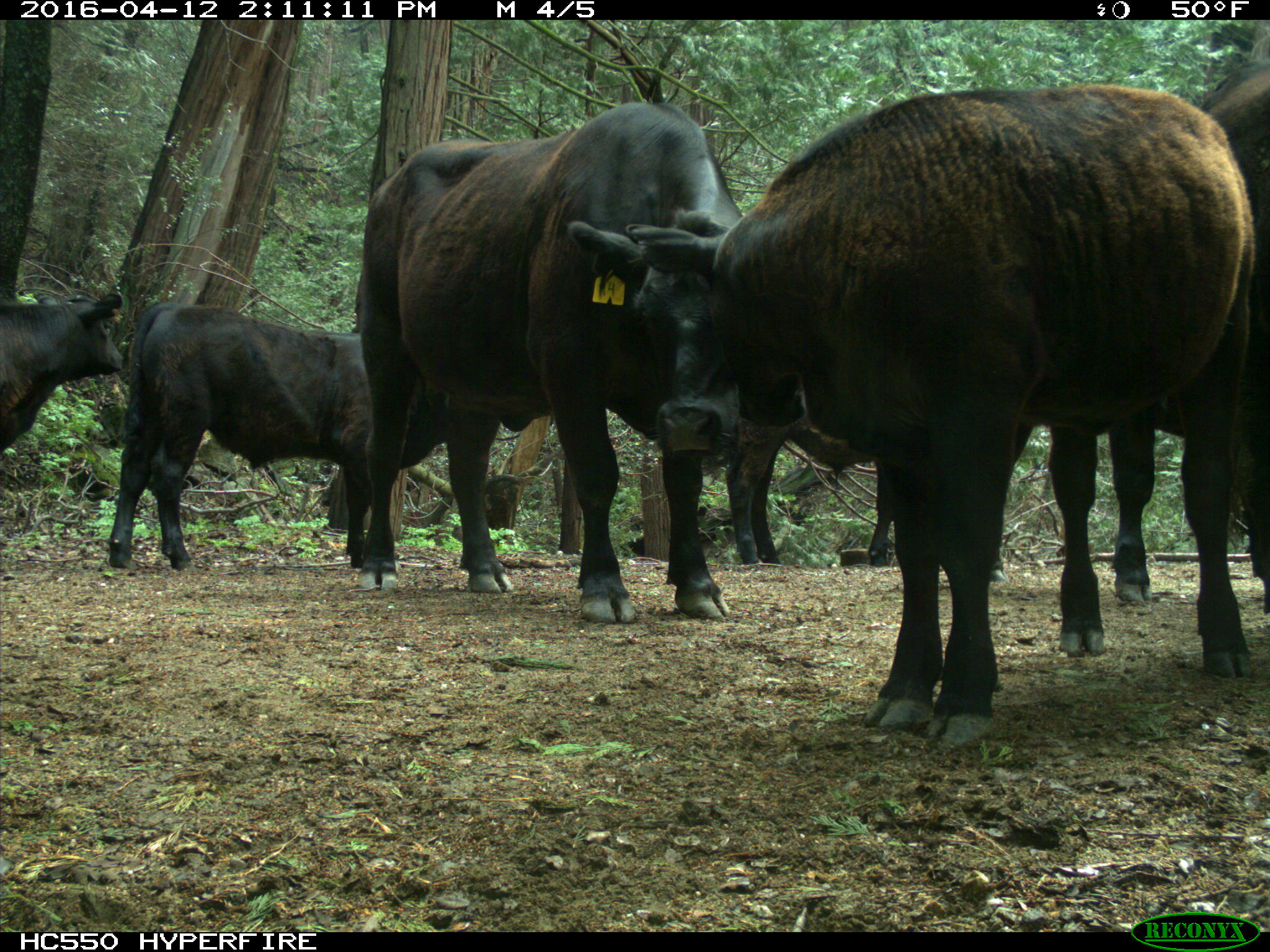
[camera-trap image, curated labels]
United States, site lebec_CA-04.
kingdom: Animalia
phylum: Chordata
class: Mammalia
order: Artiodactyla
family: Bovidae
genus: Bos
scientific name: Bos taurus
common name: domestic cow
Bos taurus (domestic cow).